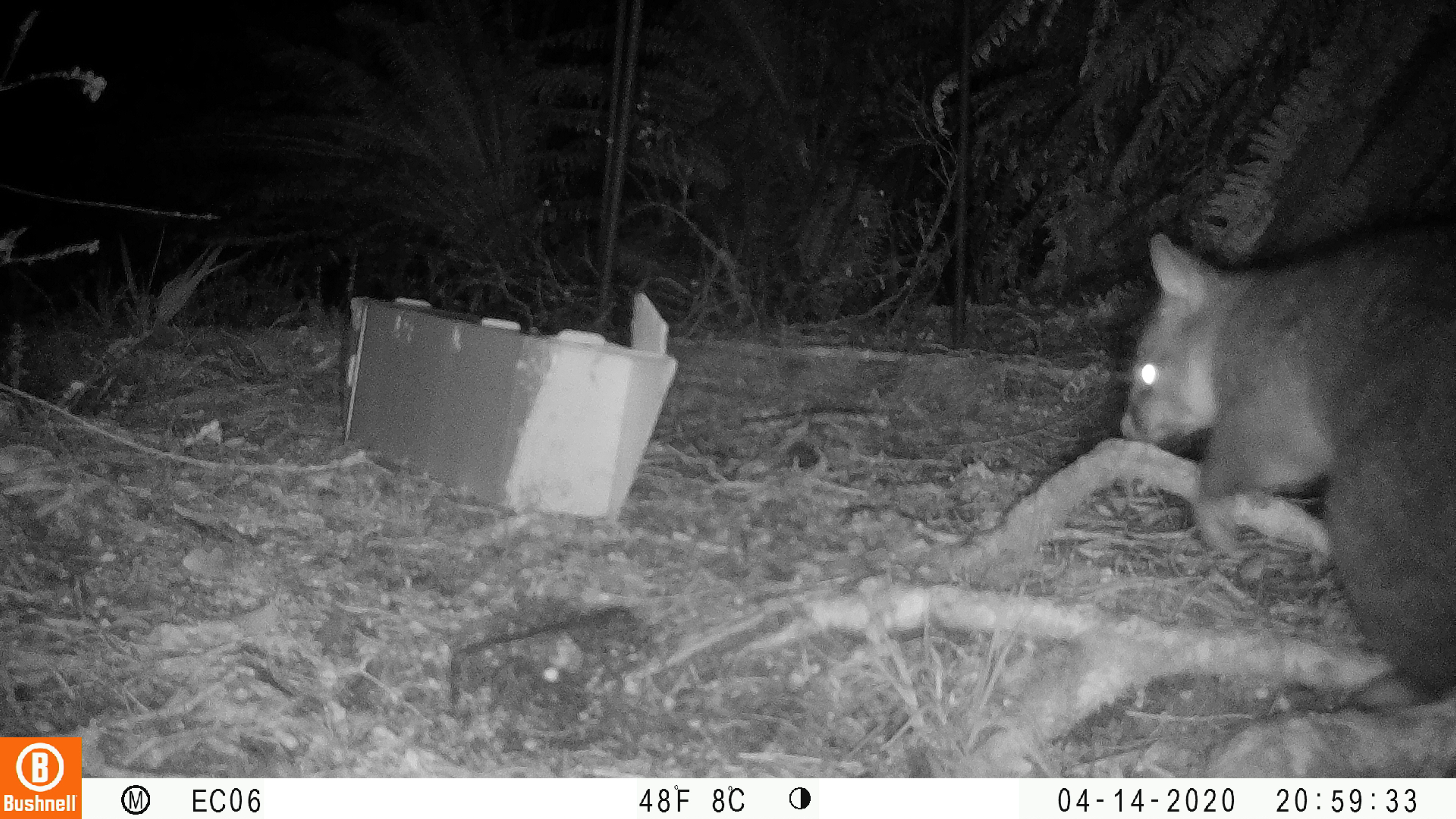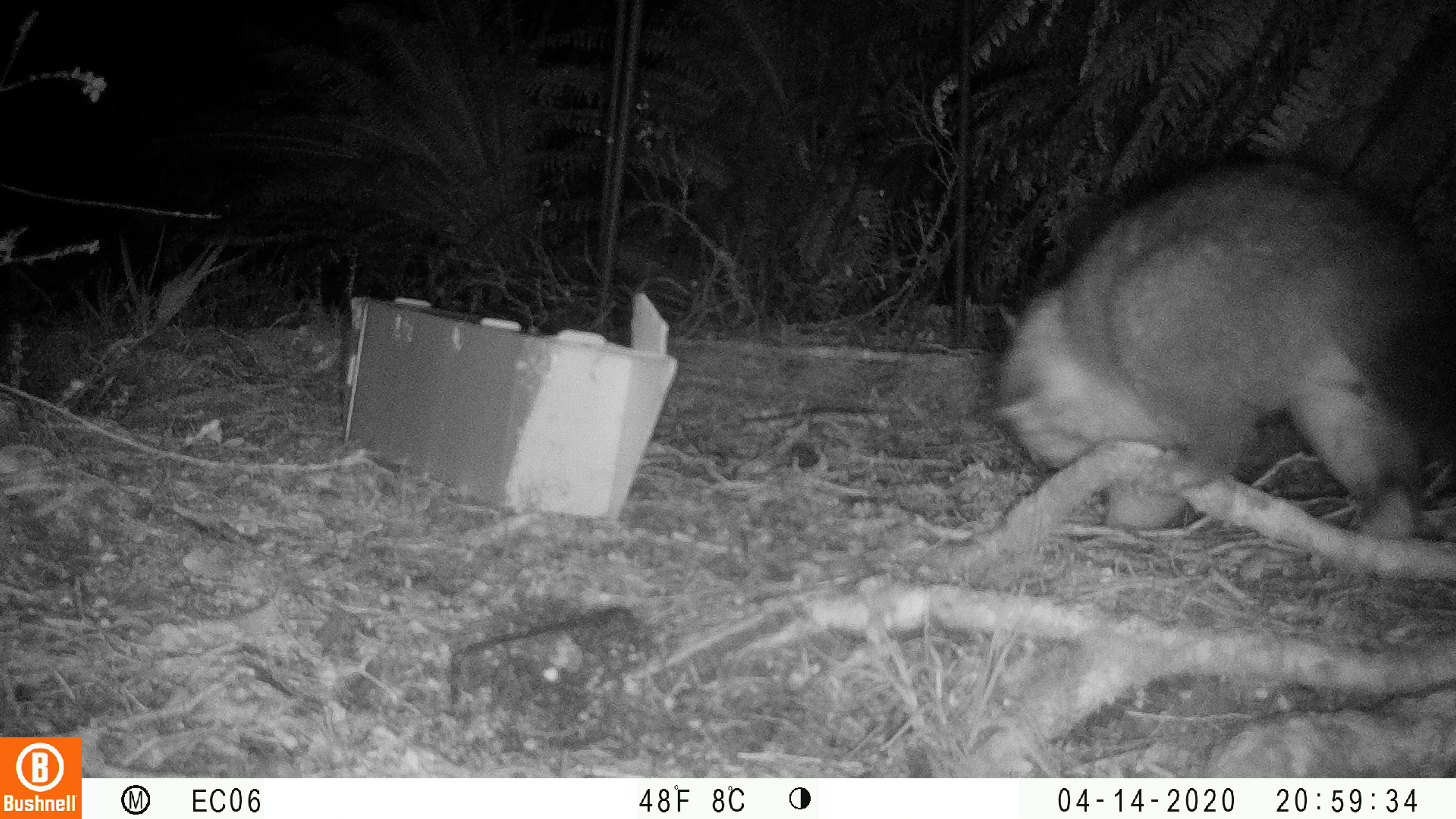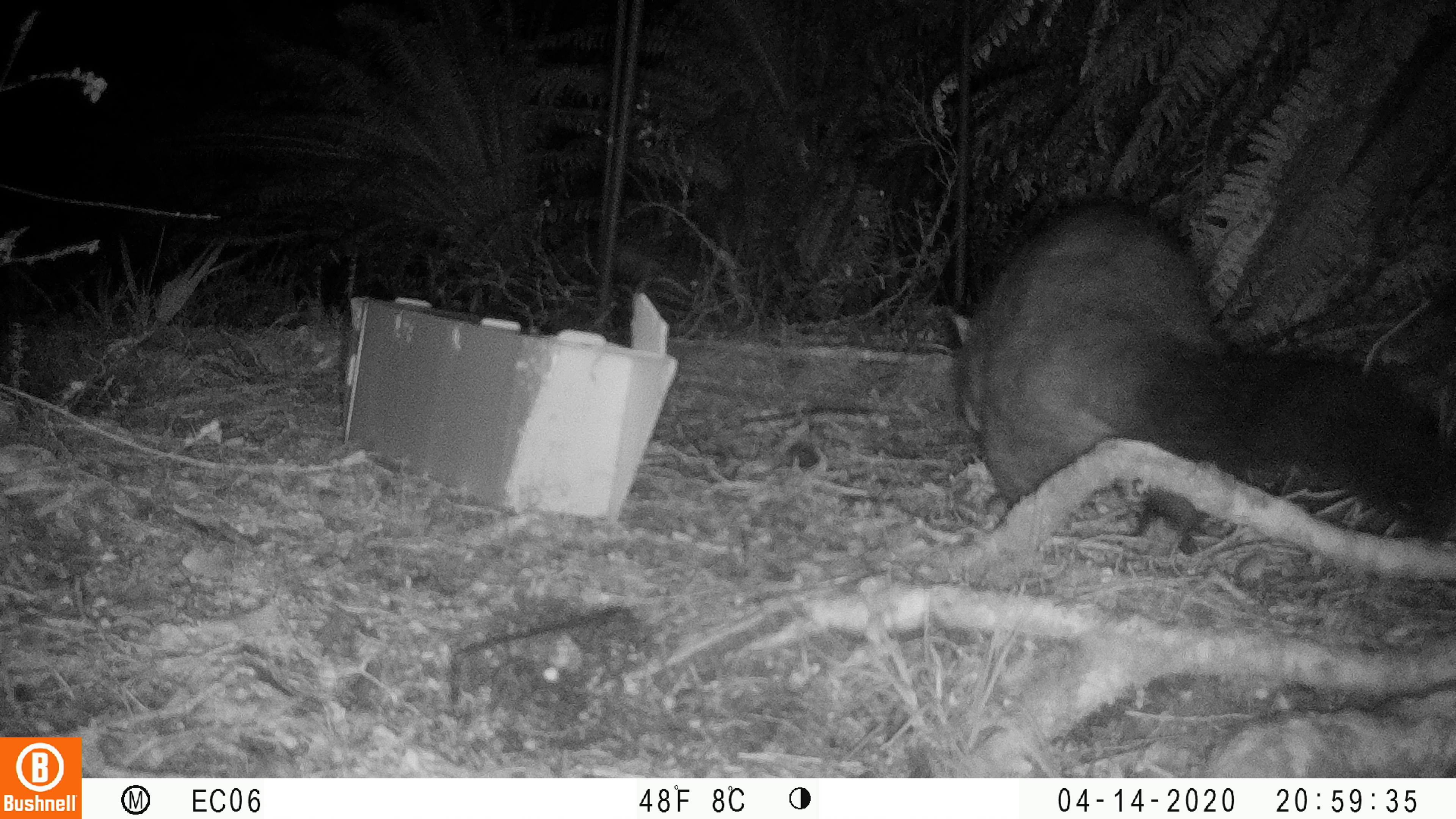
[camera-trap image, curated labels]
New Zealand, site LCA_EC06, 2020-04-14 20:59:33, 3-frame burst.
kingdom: Animalia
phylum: Chordata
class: Mammalia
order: Diprotodontia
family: Phalangeridae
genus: Trichosurus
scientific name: Trichosurus vulpecula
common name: common brushtail possum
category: possum